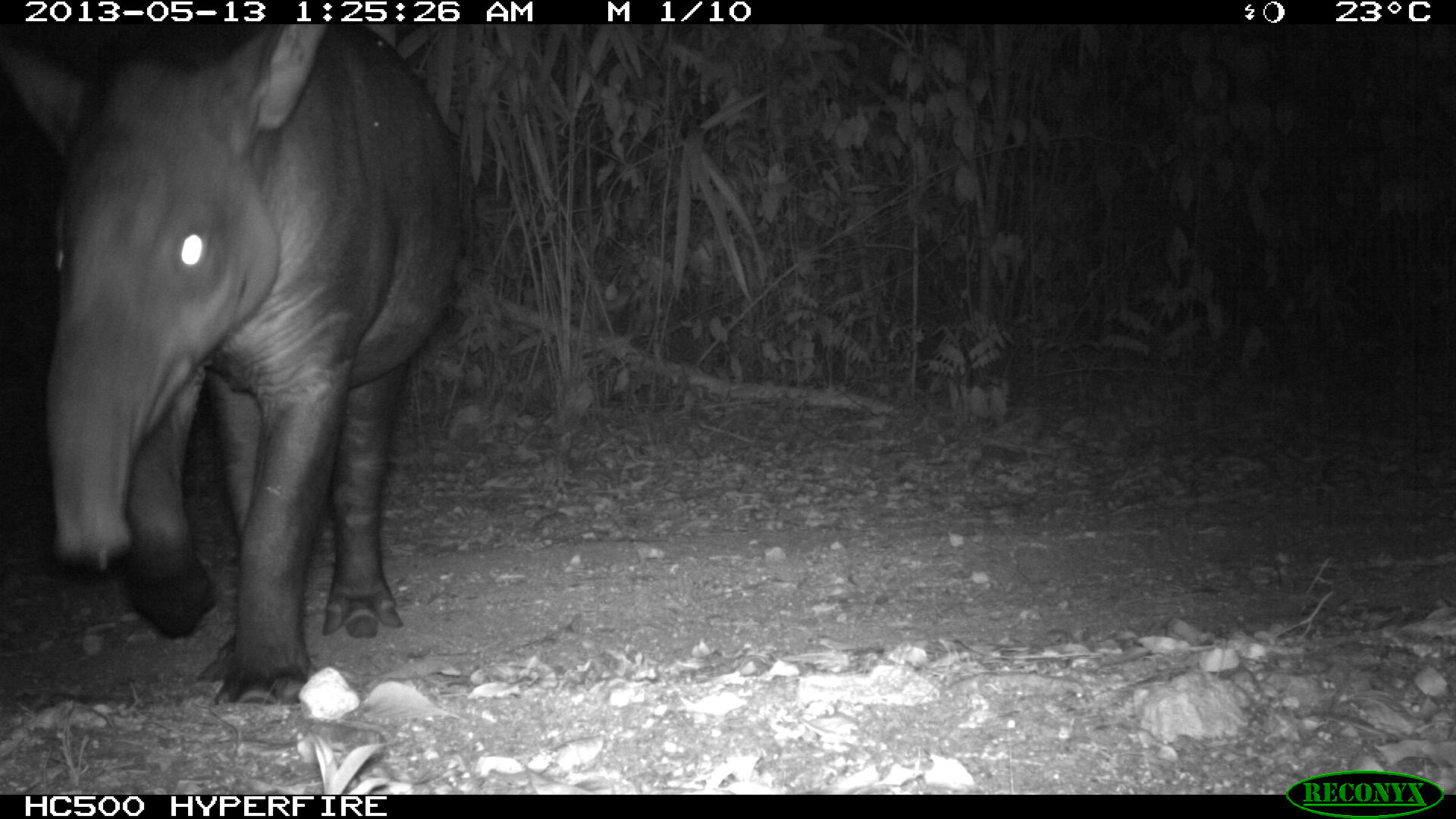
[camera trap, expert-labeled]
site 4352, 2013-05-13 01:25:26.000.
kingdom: Animalia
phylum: Chordata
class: Mammalia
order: Perissodactyla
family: Tapiridae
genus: Tapirus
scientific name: Tapirus bairdii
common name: baird's tapir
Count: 2.